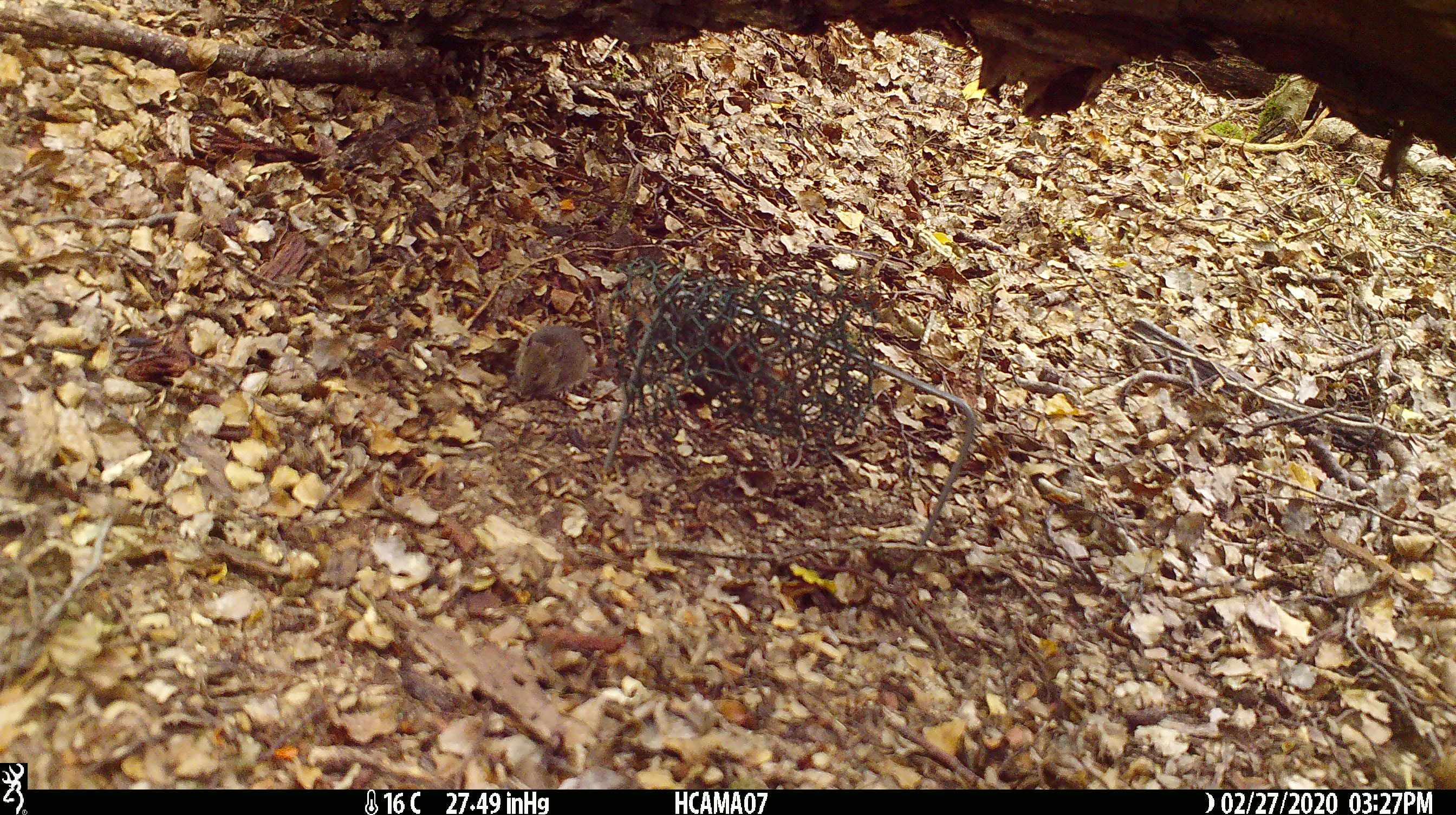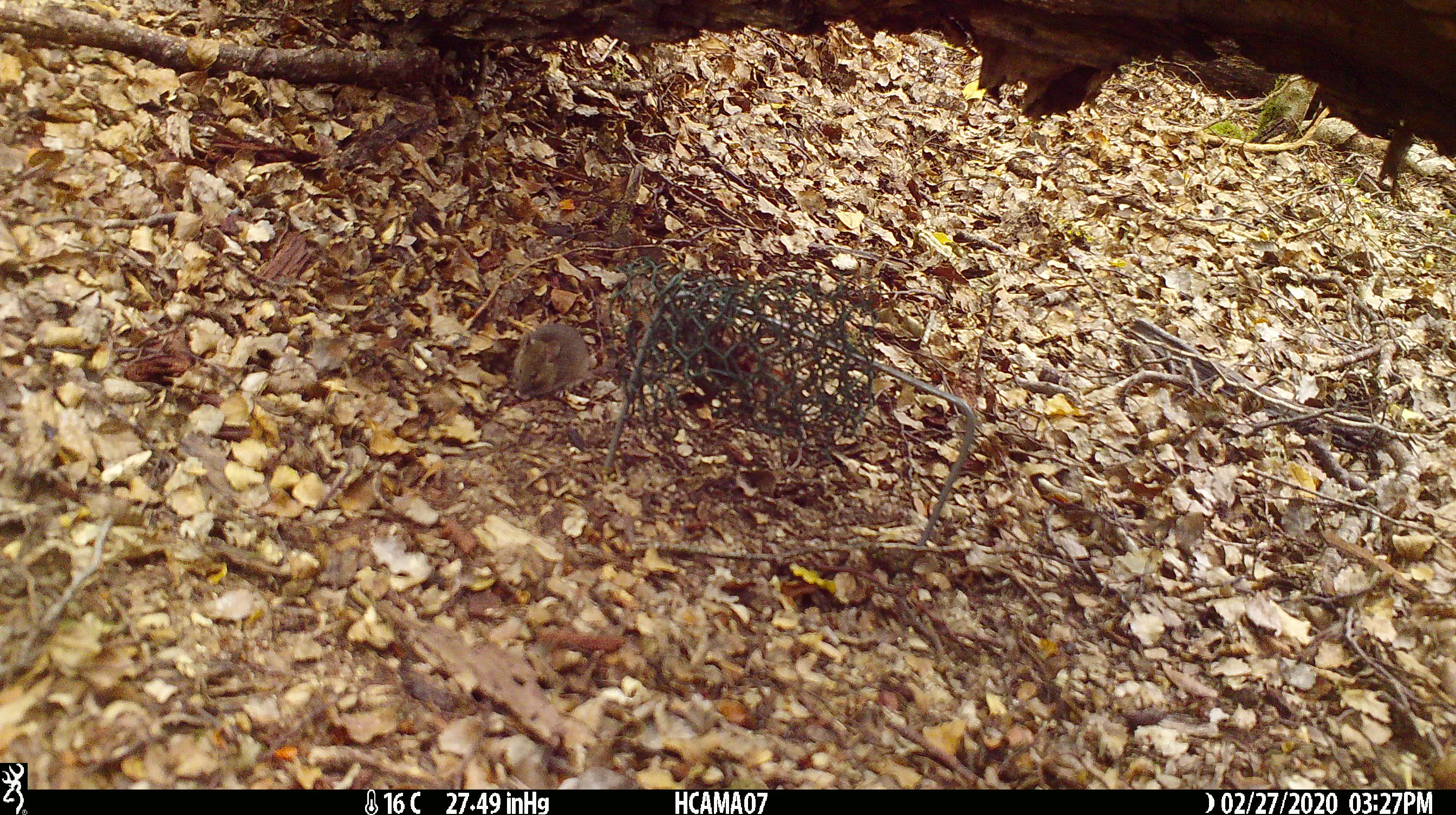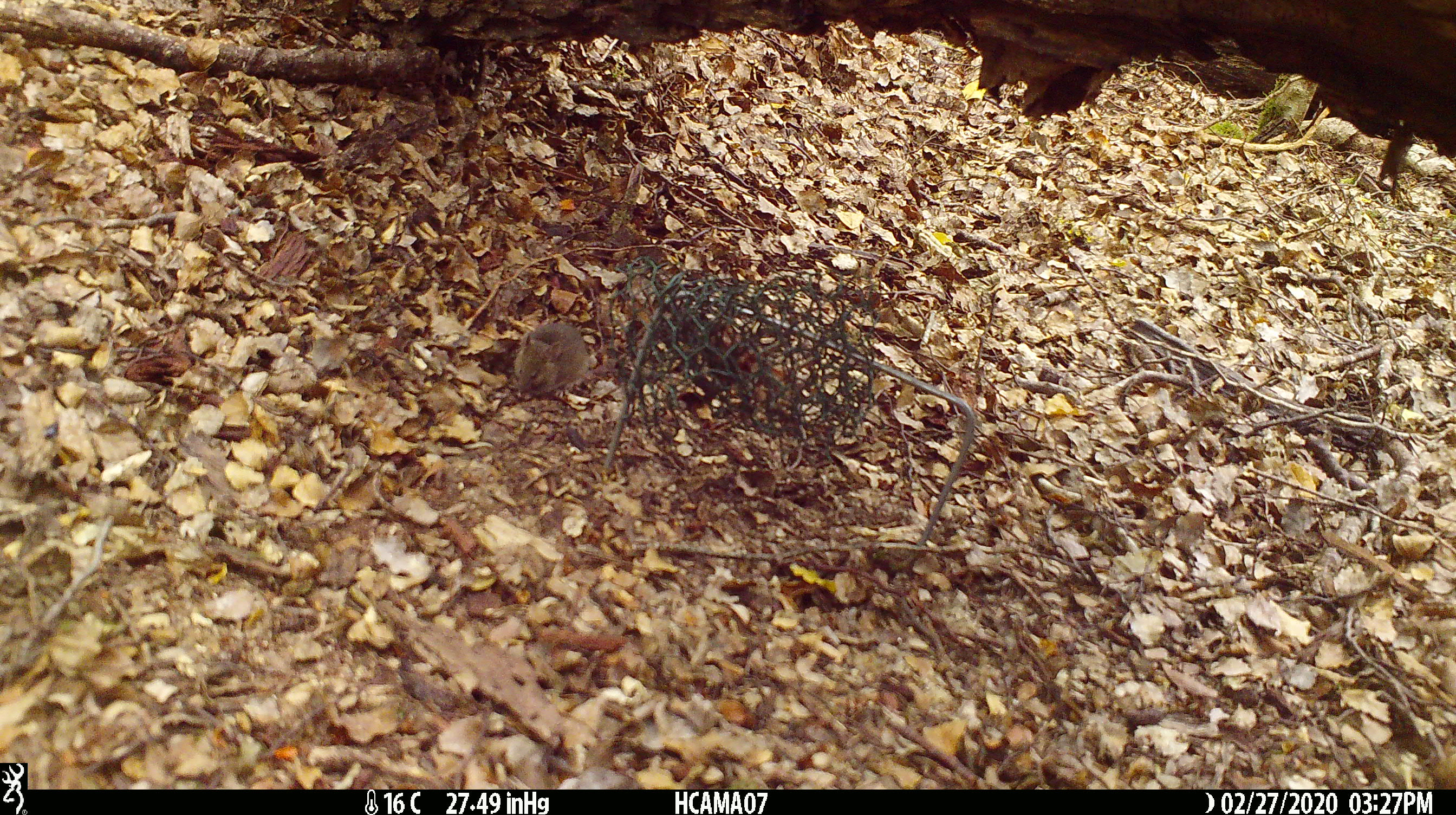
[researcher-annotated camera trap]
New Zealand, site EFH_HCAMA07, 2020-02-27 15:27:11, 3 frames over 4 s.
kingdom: Animalia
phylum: Chordata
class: Mammalia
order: Rodentia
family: Muridae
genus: Mus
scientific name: Mus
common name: mouse